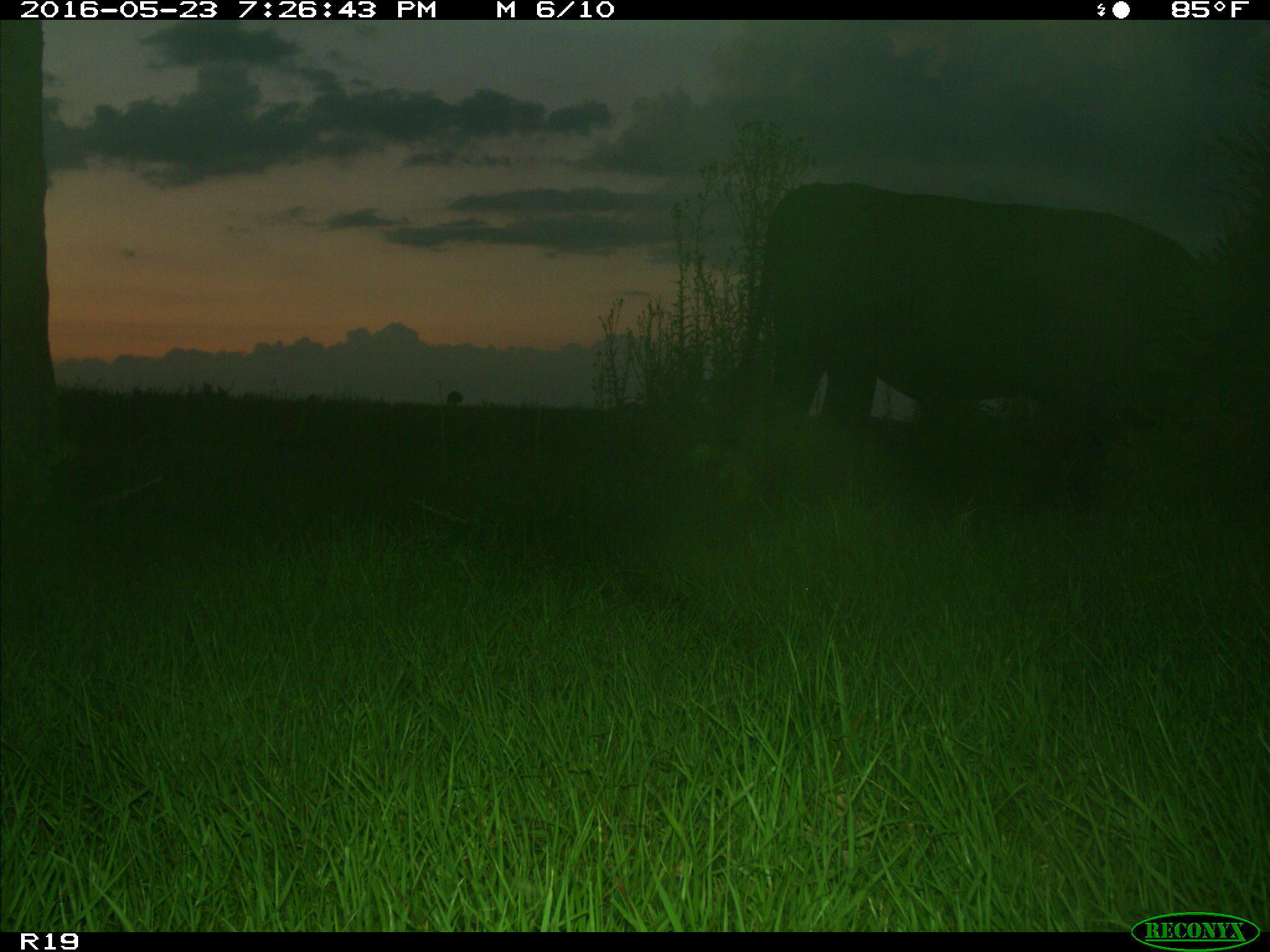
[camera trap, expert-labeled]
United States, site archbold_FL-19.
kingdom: Animalia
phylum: Chordata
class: Mammalia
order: Artiodactyla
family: Bovidae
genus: Bos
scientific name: Bos taurus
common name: domestic cow